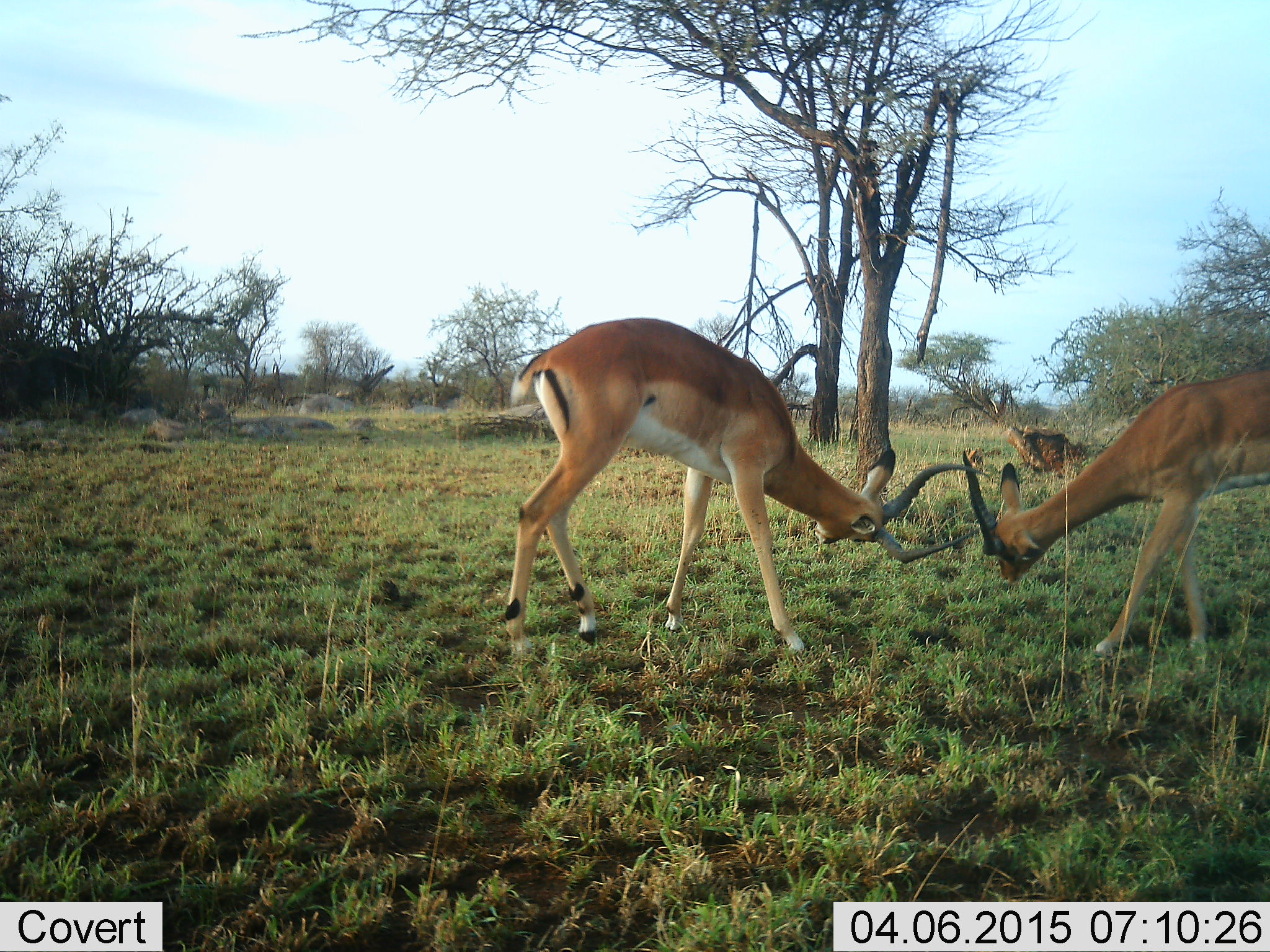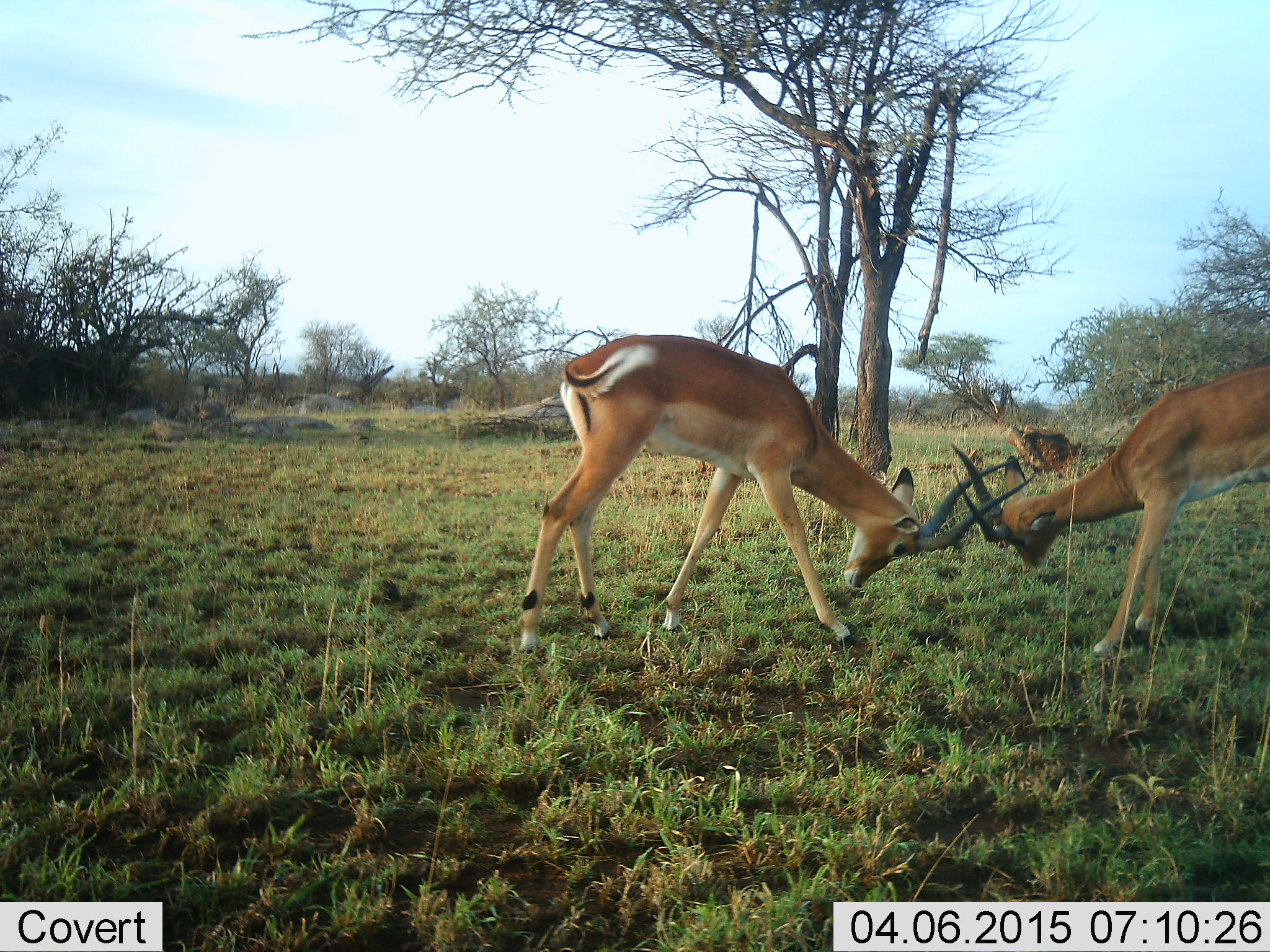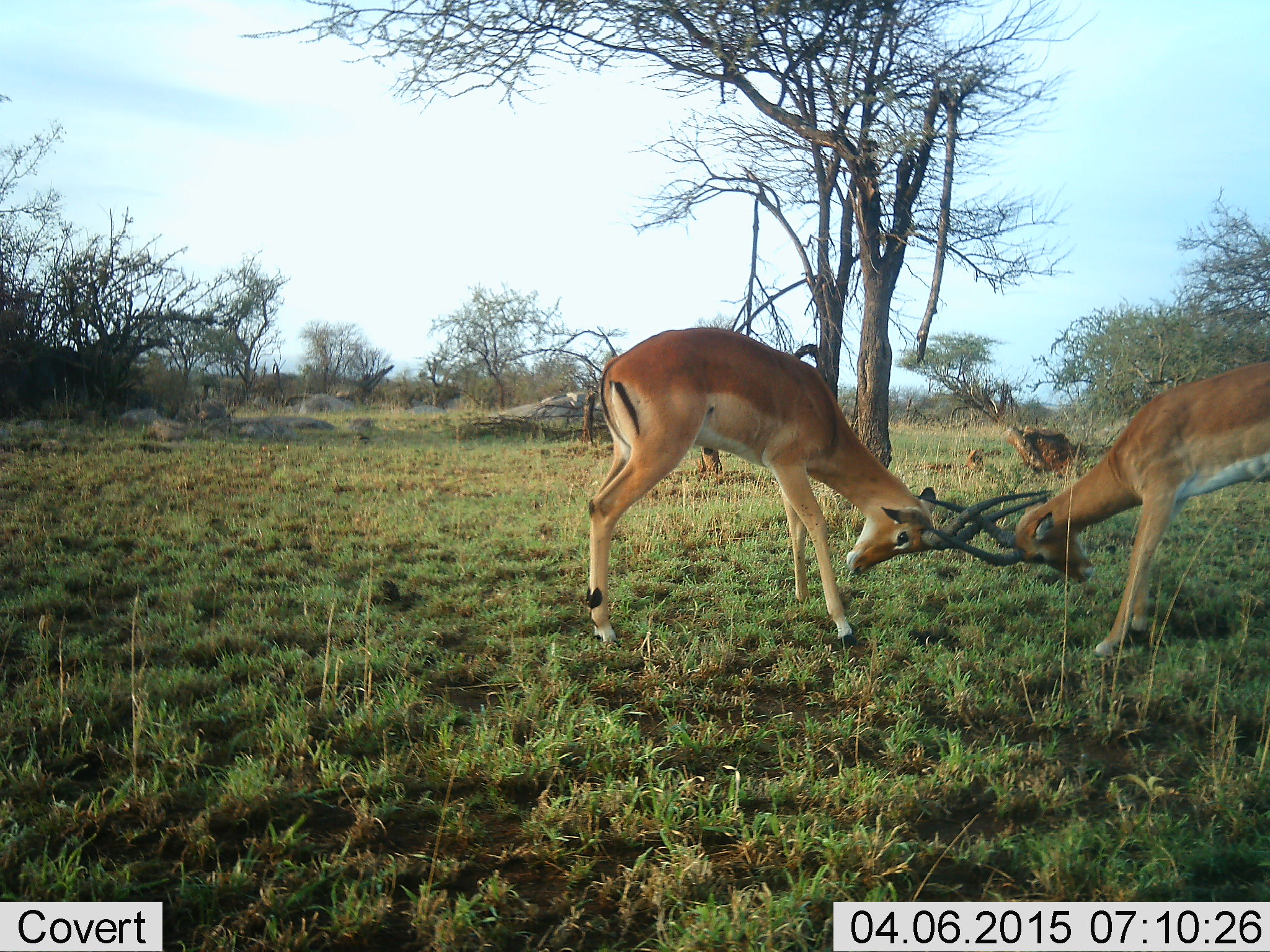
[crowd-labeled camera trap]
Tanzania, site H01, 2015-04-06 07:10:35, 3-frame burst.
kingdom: Animalia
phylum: Chordata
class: Mammalia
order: Artiodactyla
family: Bovidae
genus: Aepyceros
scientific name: Aepyceros melampus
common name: impala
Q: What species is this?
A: Impala (Aepyceros melampus).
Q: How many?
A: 2.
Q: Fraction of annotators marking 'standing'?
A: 30%.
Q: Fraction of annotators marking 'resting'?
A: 0%.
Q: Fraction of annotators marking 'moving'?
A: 20%.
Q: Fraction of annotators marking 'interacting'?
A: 100%.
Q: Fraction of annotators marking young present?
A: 10%.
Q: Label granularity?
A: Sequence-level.